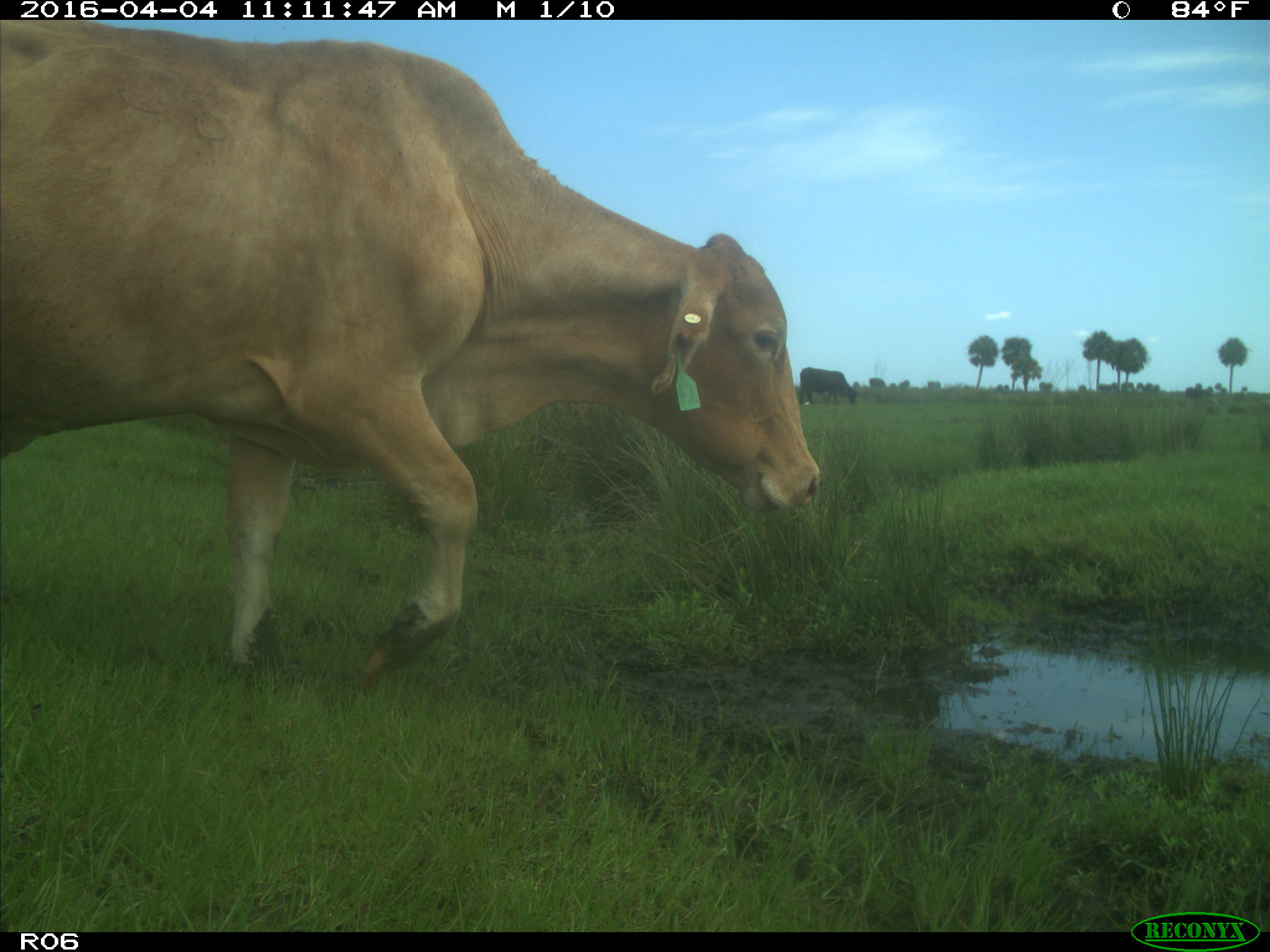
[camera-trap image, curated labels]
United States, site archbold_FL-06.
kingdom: Animalia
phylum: Chordata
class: Mammalia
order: Artiodactyla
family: Bovidae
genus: Bos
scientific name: Bos taurus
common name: domestic cow